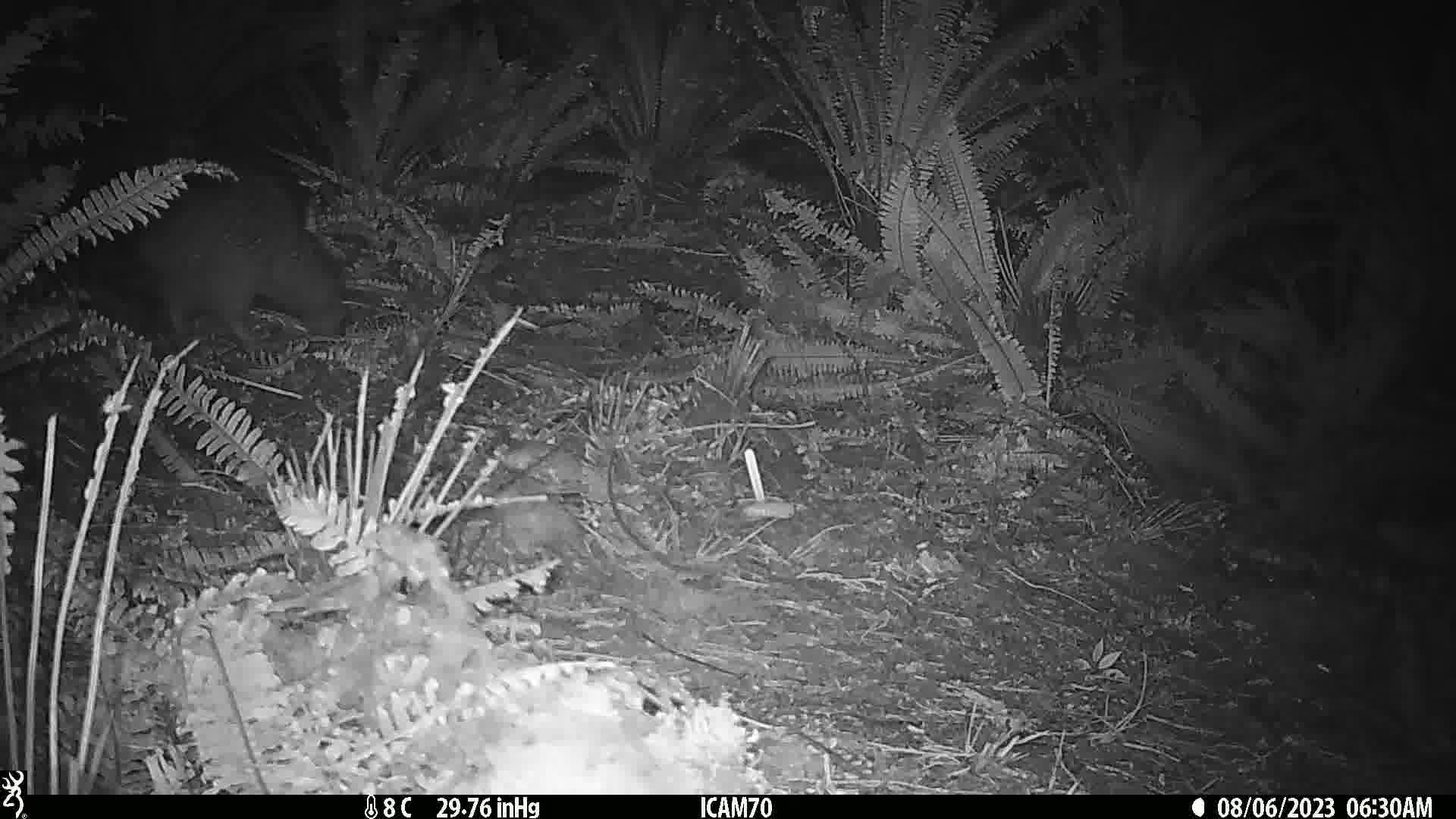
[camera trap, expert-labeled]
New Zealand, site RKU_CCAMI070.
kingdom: Animalia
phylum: Chordata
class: Aves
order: Apterygiformes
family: Apterygidae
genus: Apteryx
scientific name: Apteryx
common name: kiwi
Kiwi (Apteryx).